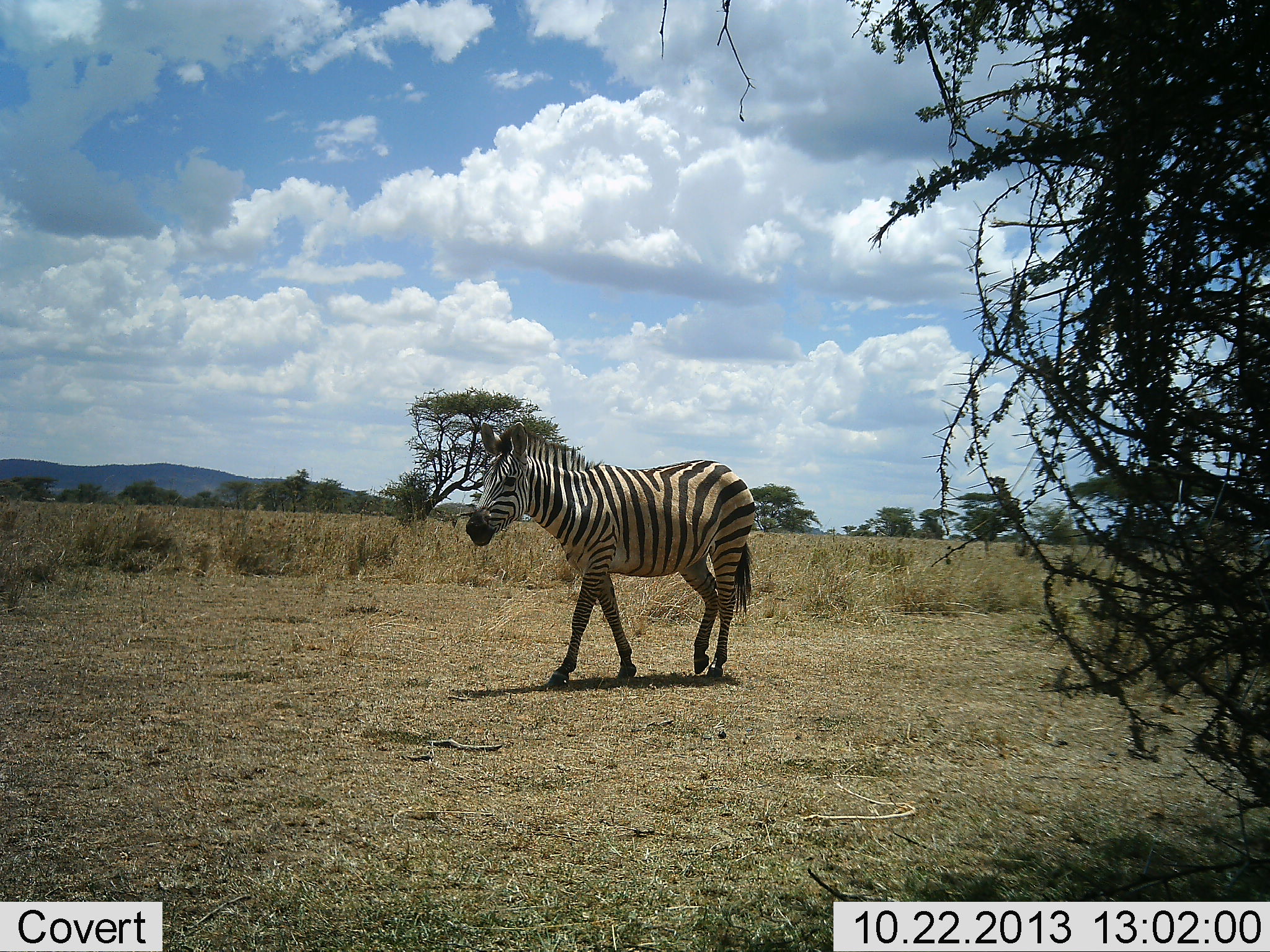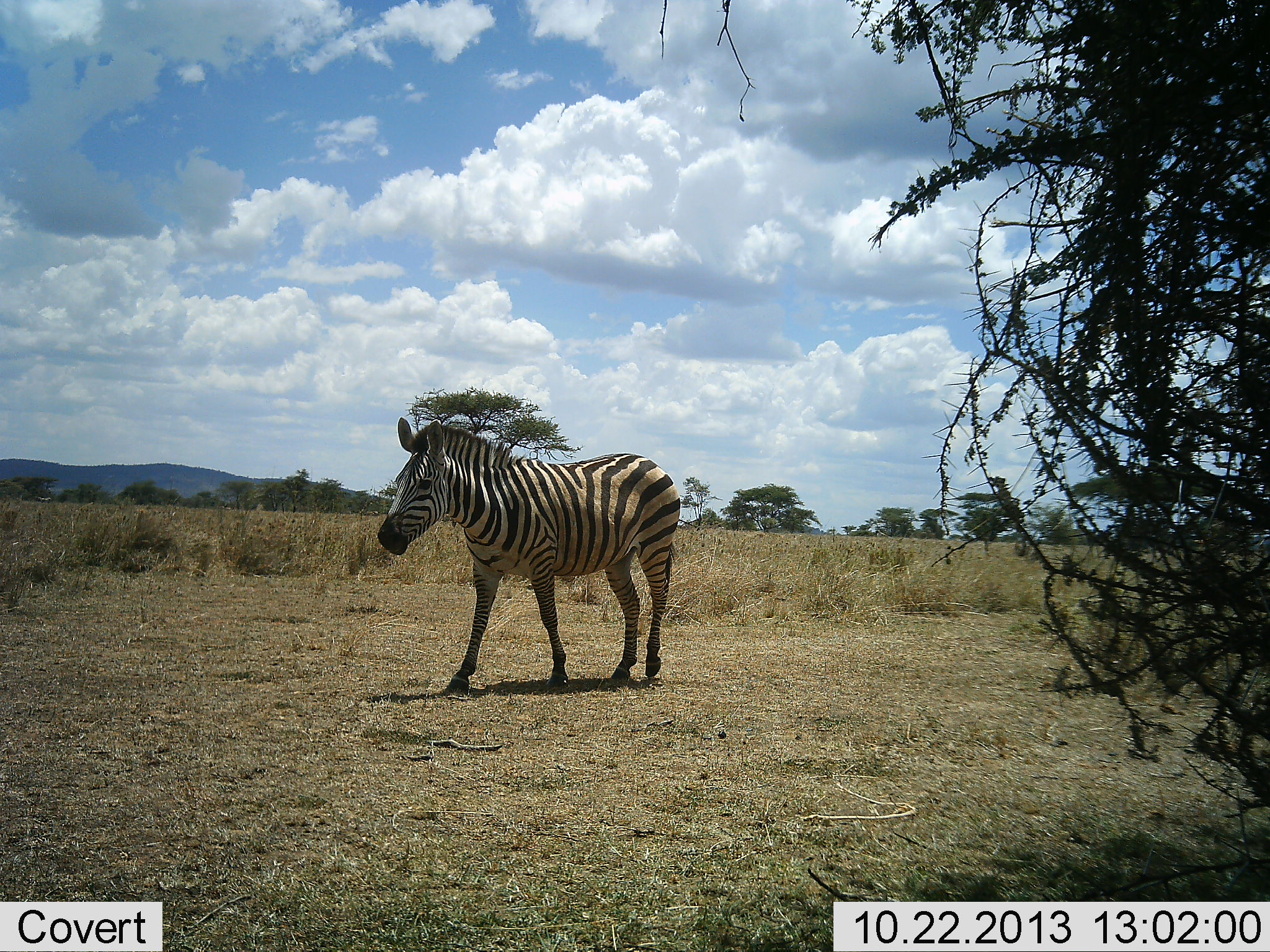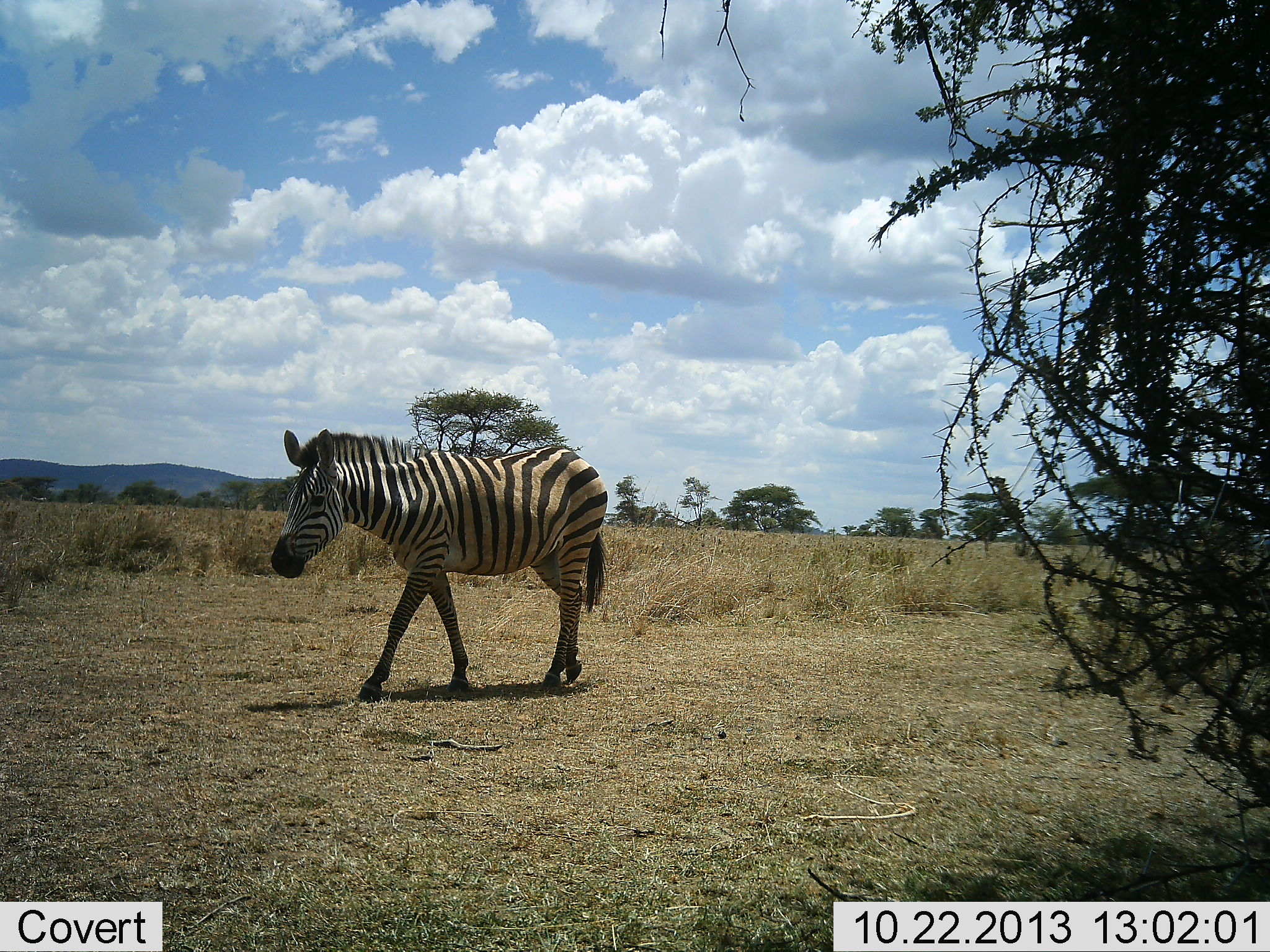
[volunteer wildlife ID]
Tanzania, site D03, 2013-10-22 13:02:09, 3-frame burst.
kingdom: Animalia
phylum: Chordata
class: Mammalia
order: Perissodactyla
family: Equidae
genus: Equus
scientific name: Equus quagga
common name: plains zebra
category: zebra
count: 1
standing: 0%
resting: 0%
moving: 100%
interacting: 0%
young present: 0%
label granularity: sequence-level